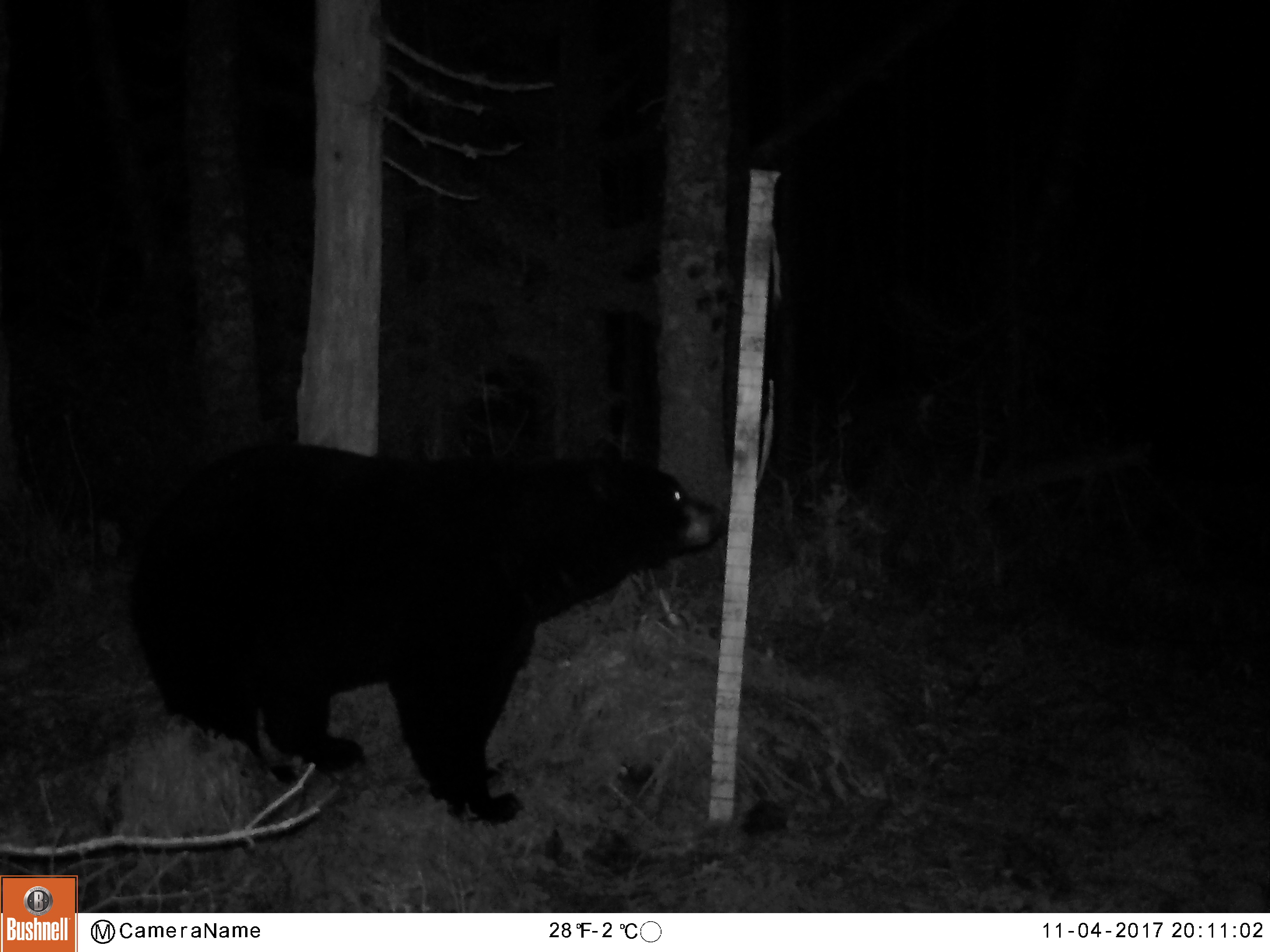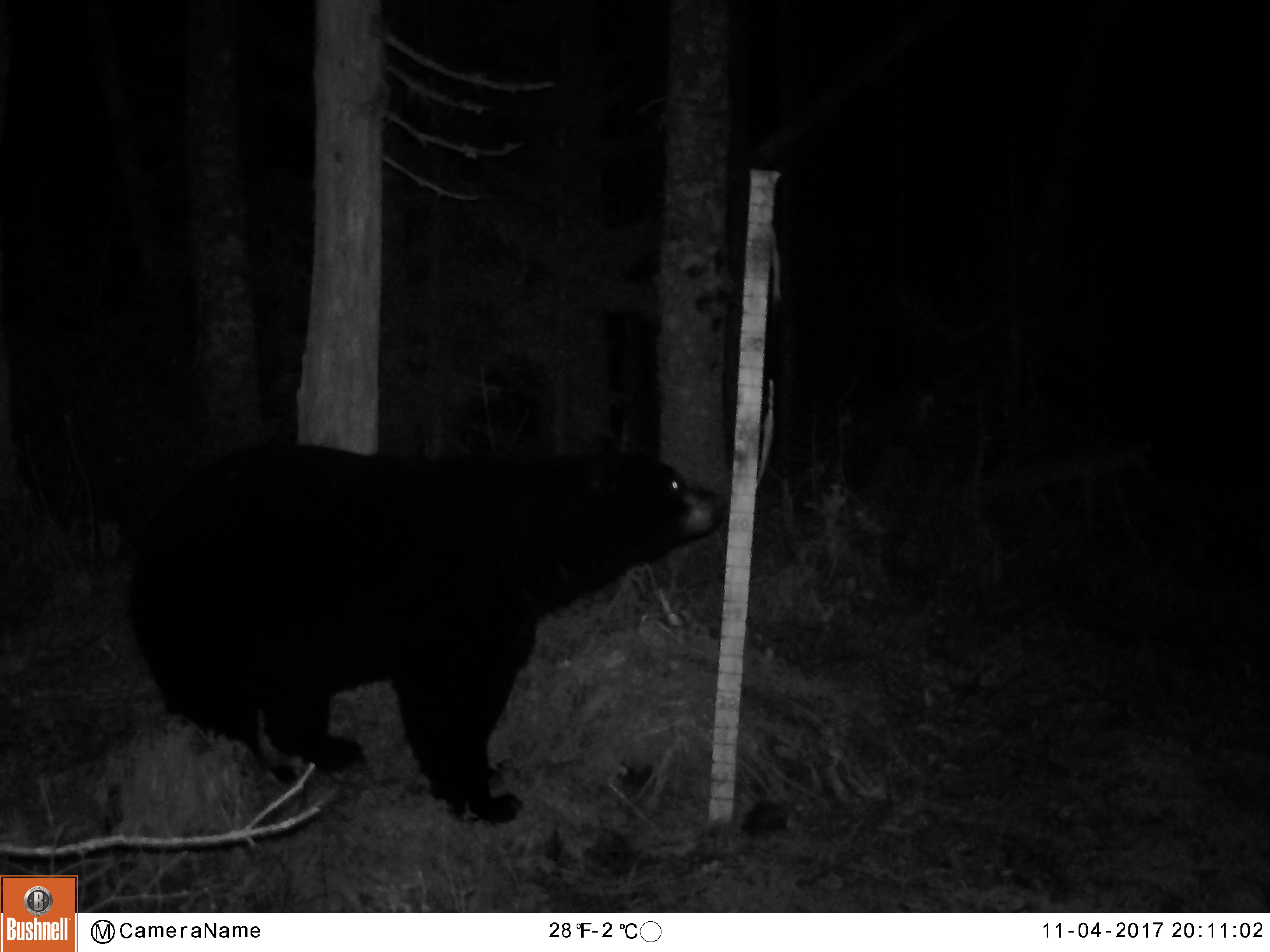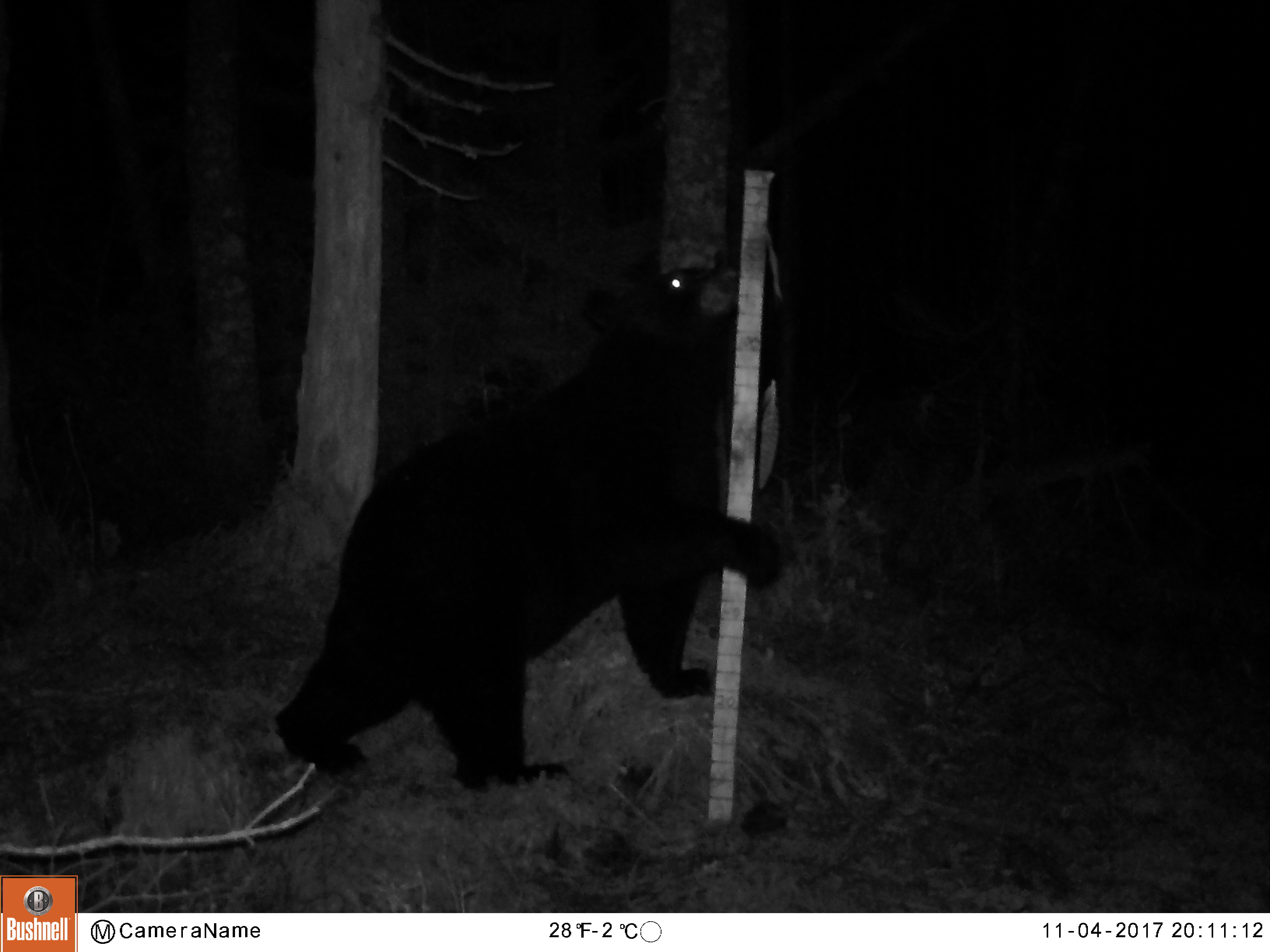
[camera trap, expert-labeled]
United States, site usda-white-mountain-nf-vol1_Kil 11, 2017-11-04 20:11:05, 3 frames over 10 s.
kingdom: Animalia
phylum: Chordata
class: Mammalia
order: Carnivora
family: Ursidae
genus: Ursus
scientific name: Ursus americanus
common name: black bear